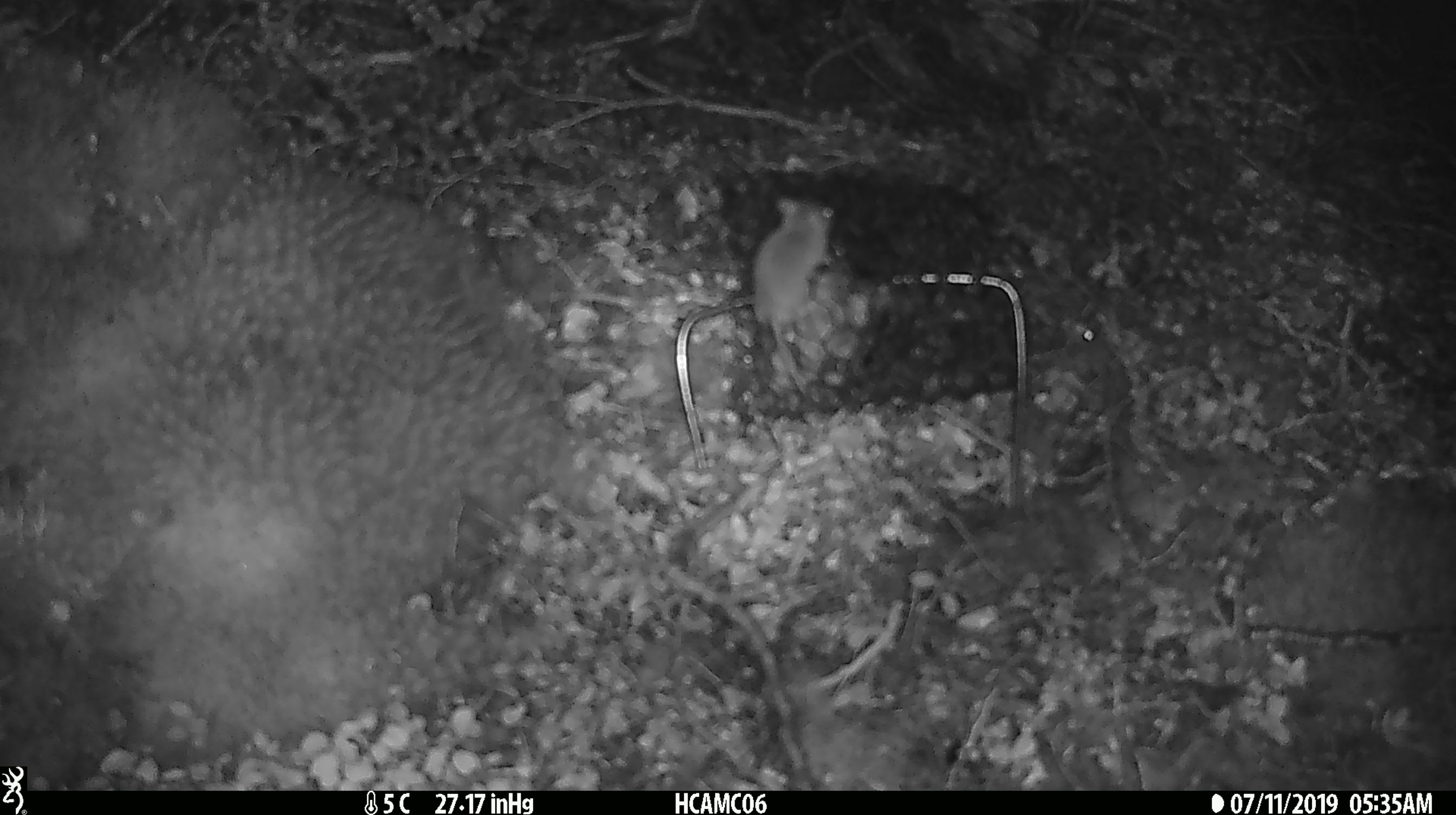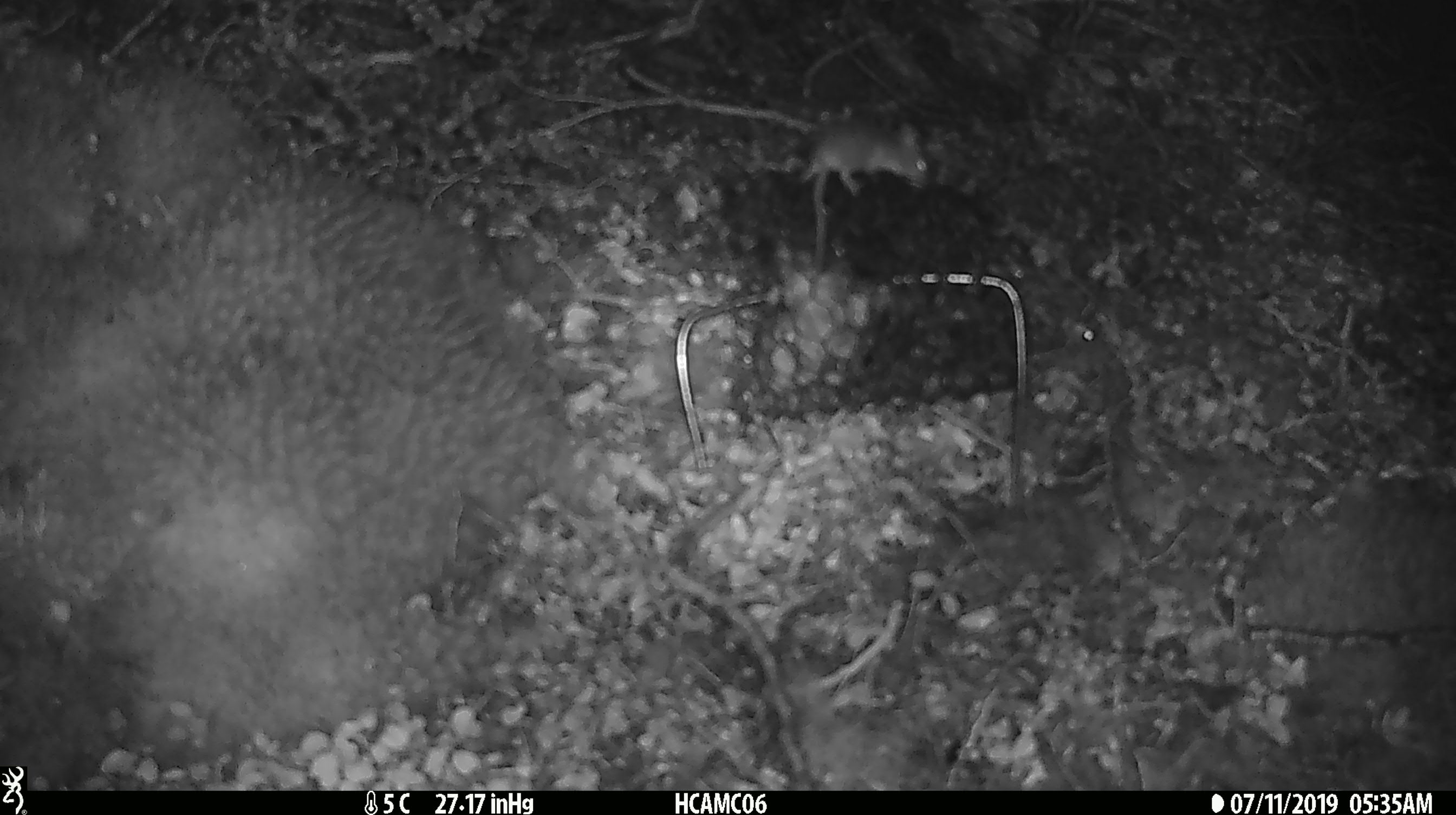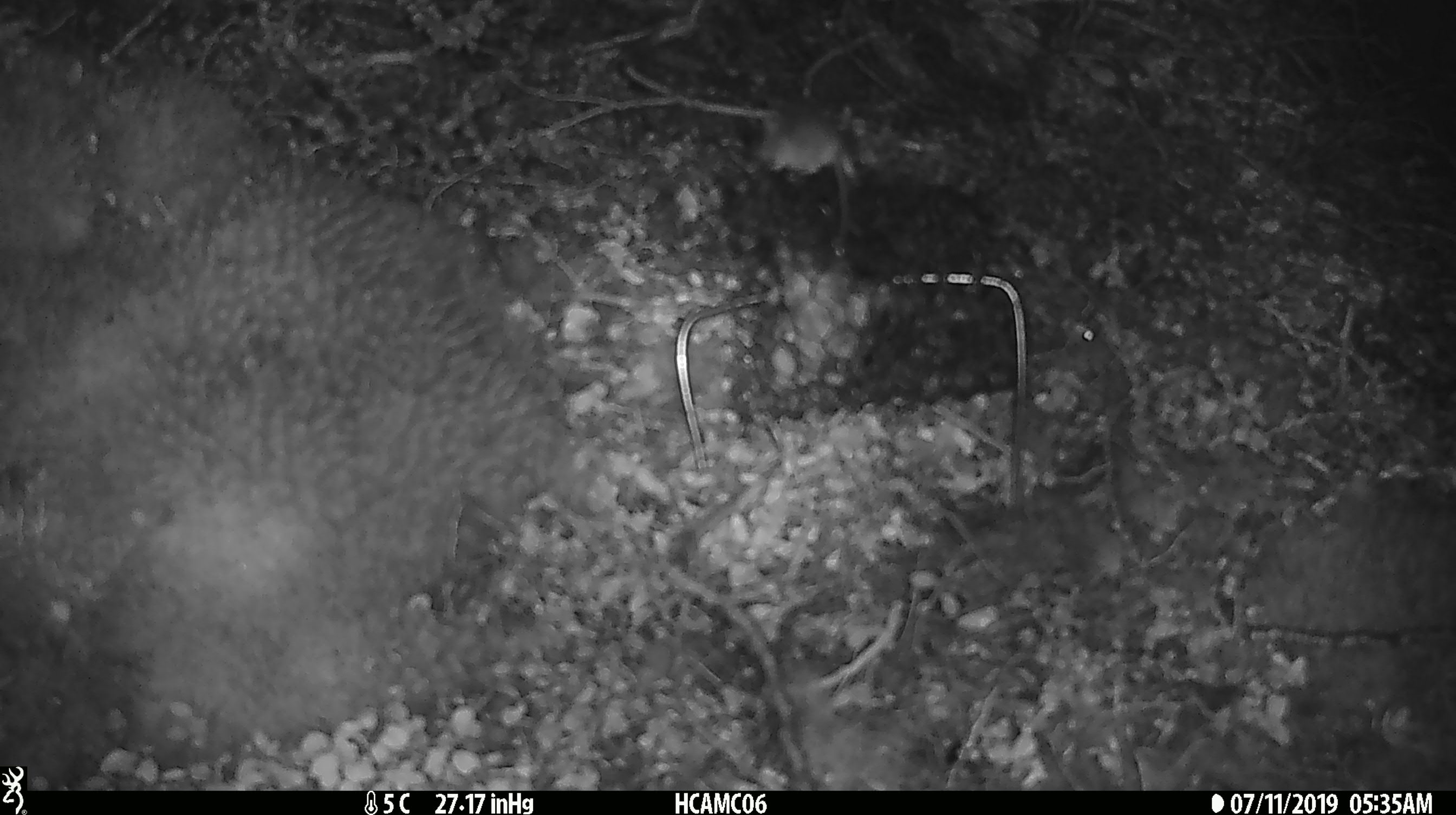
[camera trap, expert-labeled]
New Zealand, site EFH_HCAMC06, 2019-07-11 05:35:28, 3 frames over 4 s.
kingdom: Animalia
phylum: Chordata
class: Mammalia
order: Rodentia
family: Muridae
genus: Mus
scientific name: Mus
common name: mouse